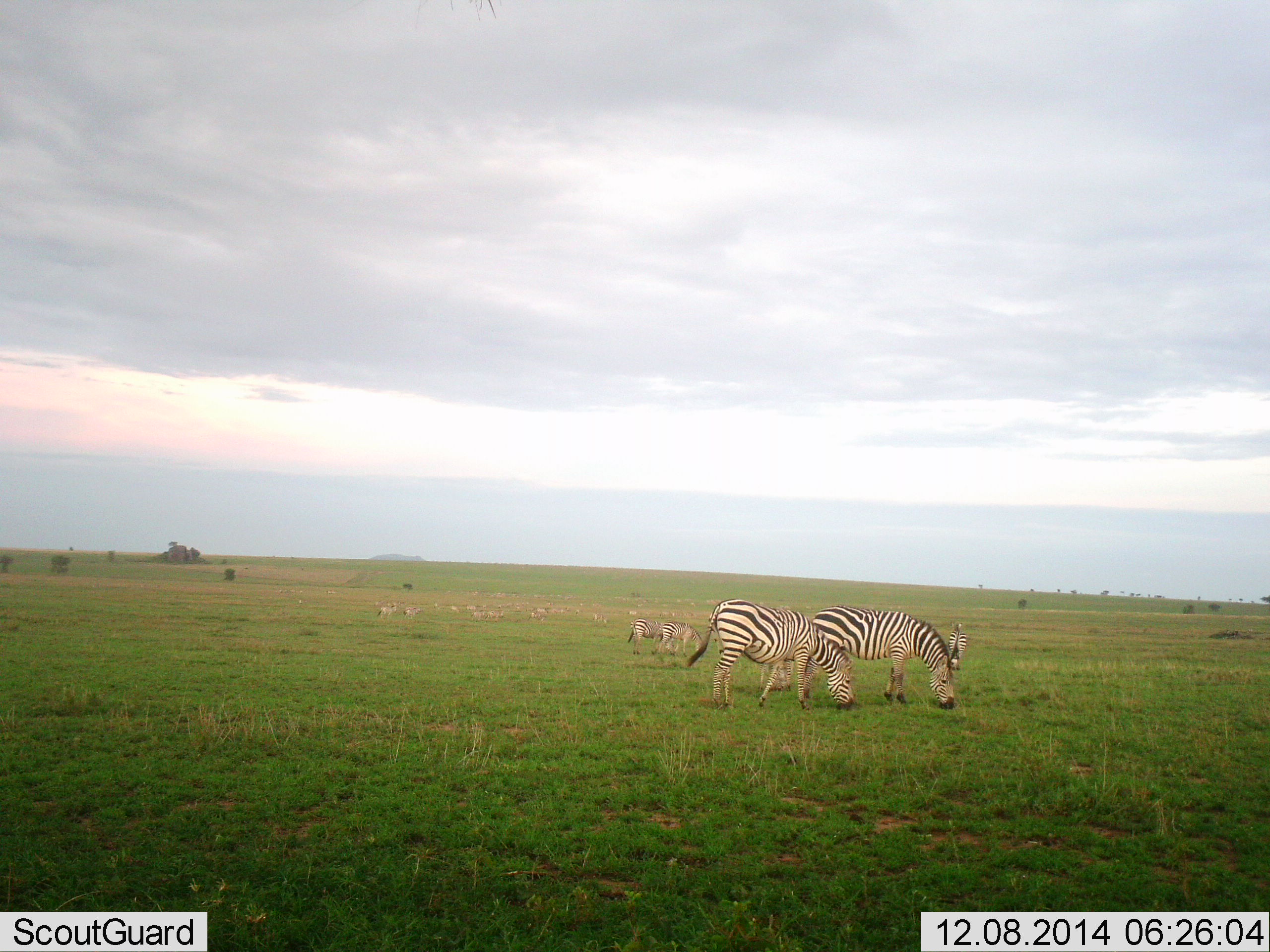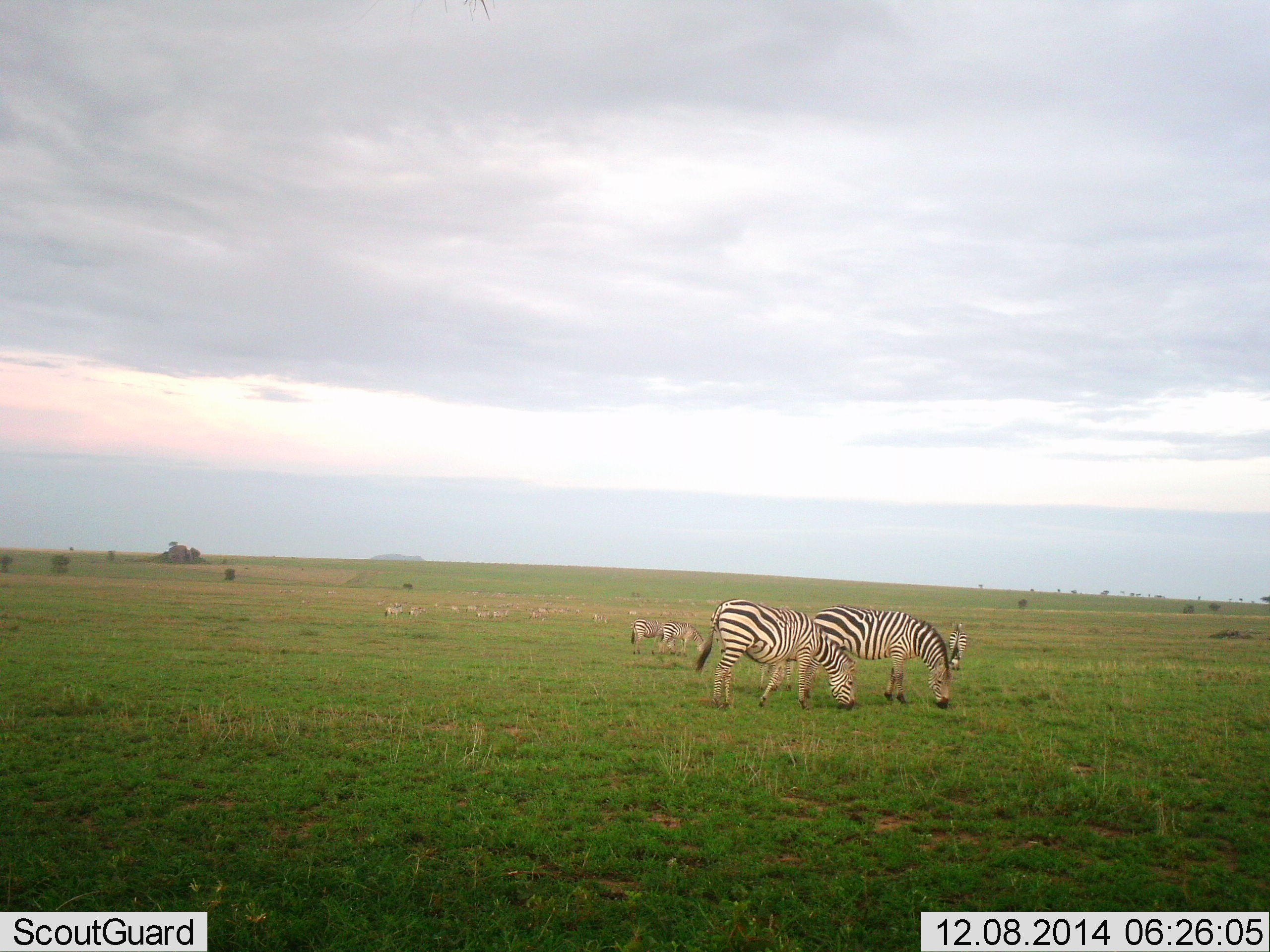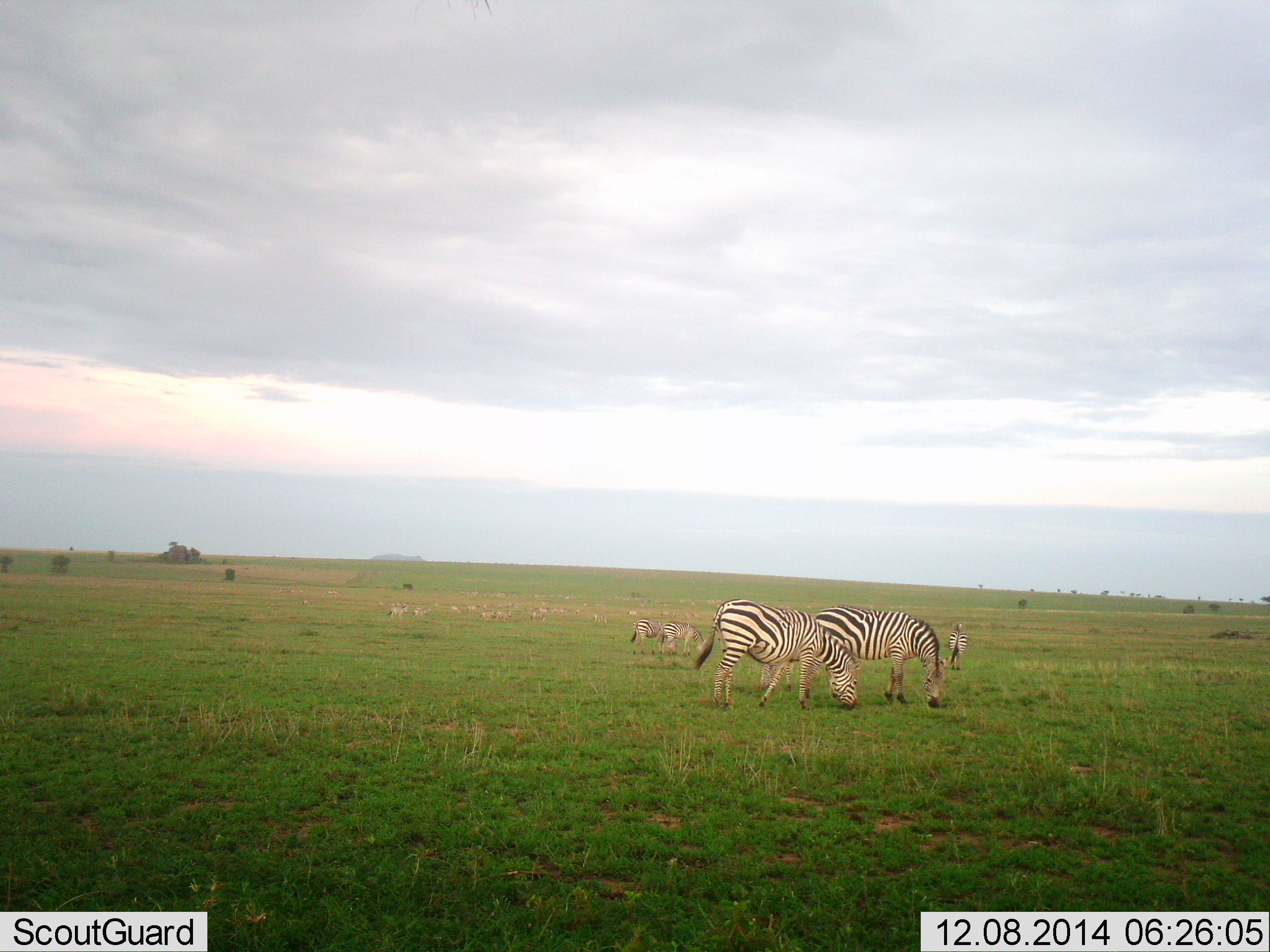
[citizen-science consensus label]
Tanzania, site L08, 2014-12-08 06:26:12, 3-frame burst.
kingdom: Animalia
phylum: Chordata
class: Mammalia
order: Perissodactyla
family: Equidae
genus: Equus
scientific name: Equus quagga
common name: plains zebra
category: zebra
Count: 5.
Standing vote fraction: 38%.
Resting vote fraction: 0%.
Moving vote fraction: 23%.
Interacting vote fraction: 0%.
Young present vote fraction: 0%.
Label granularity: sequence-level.